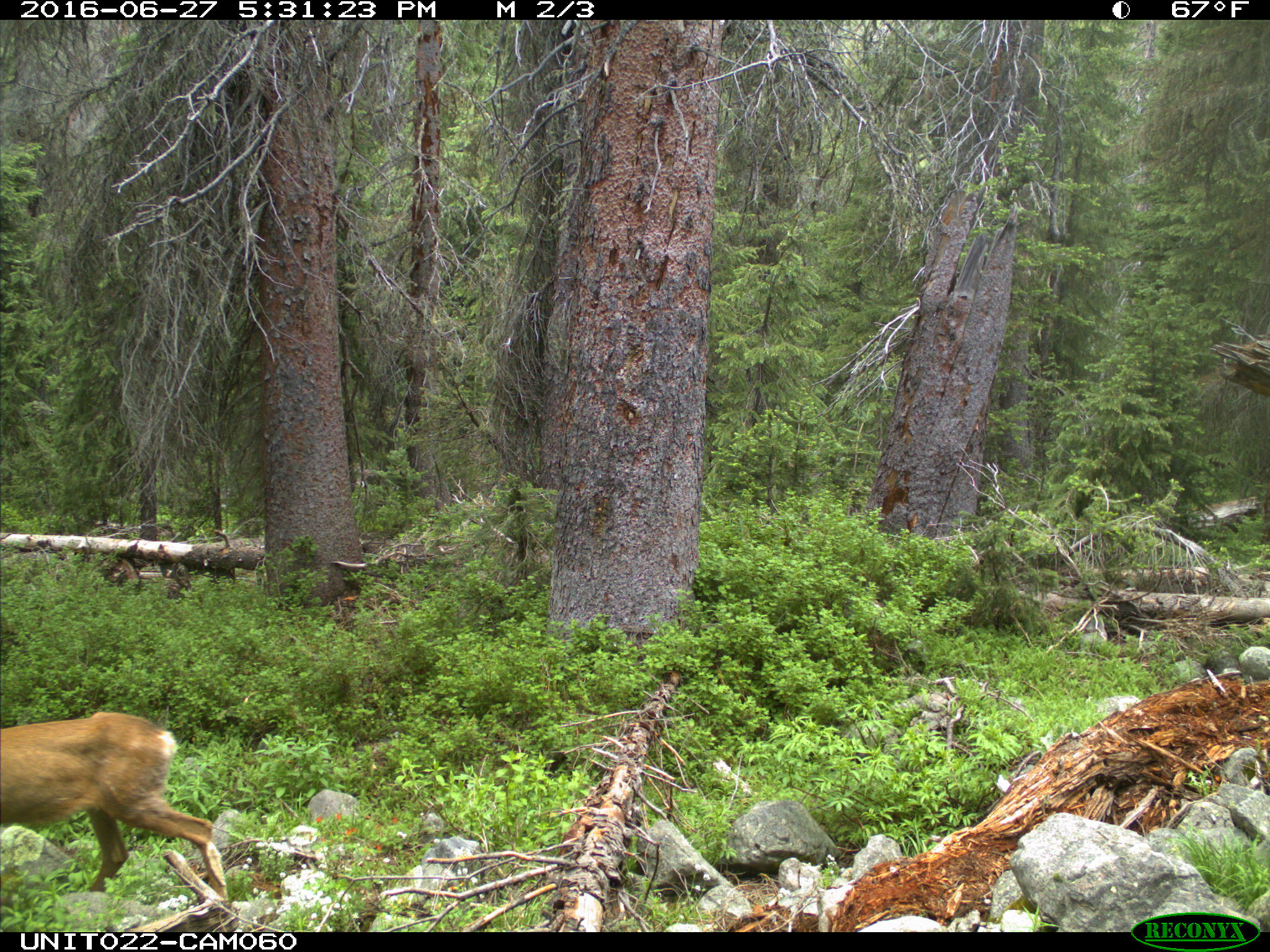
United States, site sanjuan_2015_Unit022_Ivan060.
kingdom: Animalia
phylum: Chordata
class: Mammalia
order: Artiodactyla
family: Cervidae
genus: Odocoileus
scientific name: Odocoileus hemionus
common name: mule deer